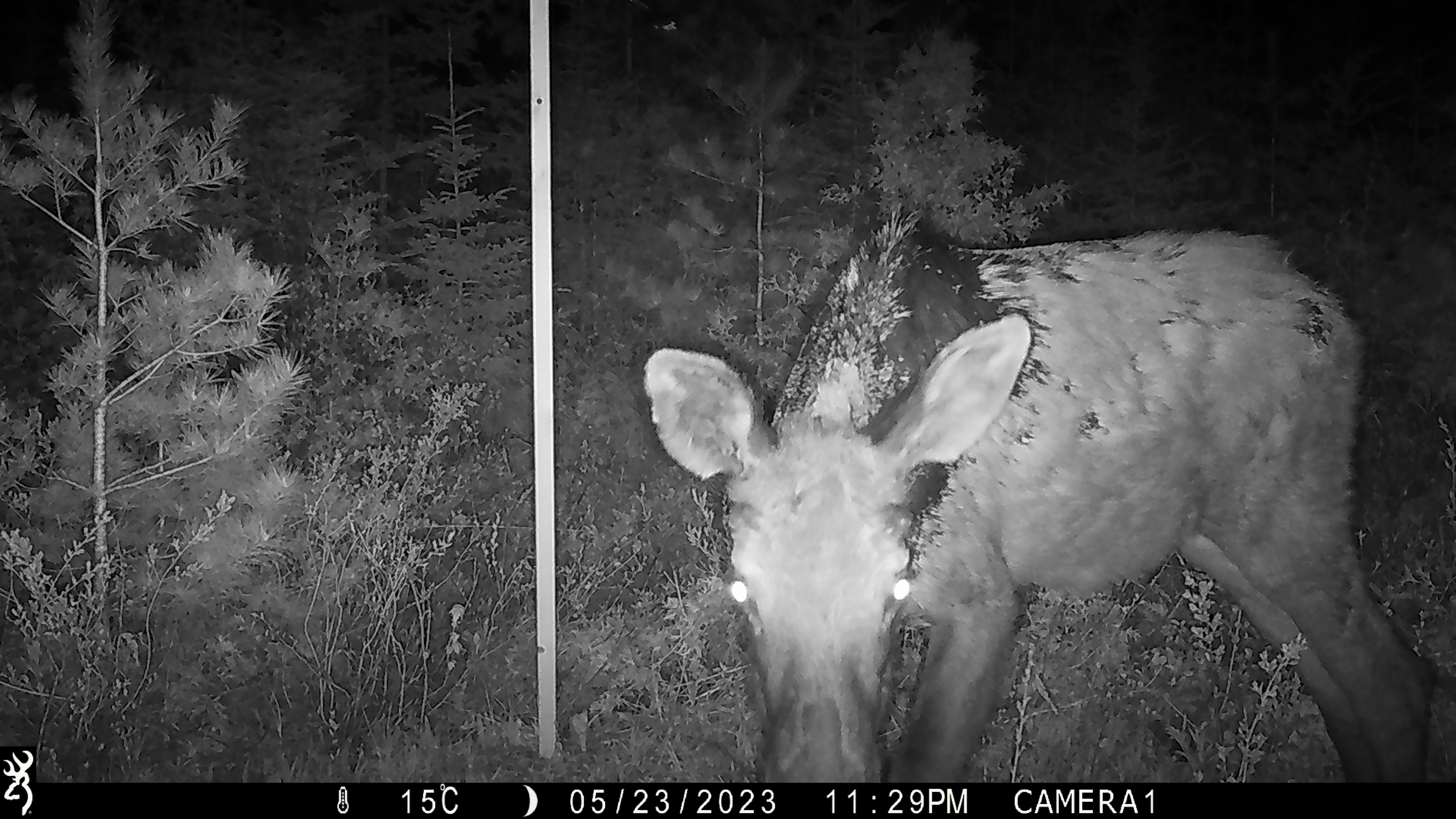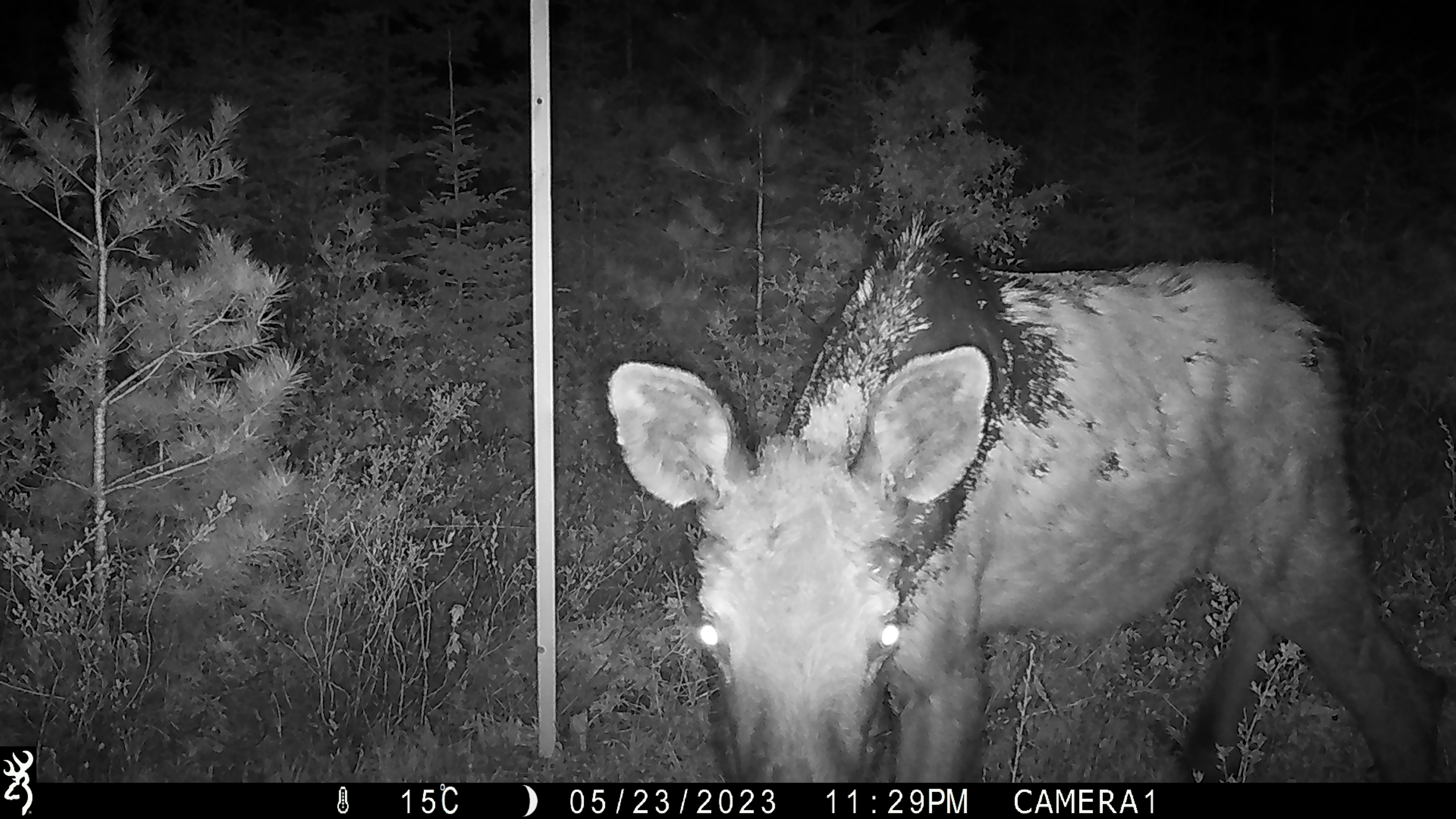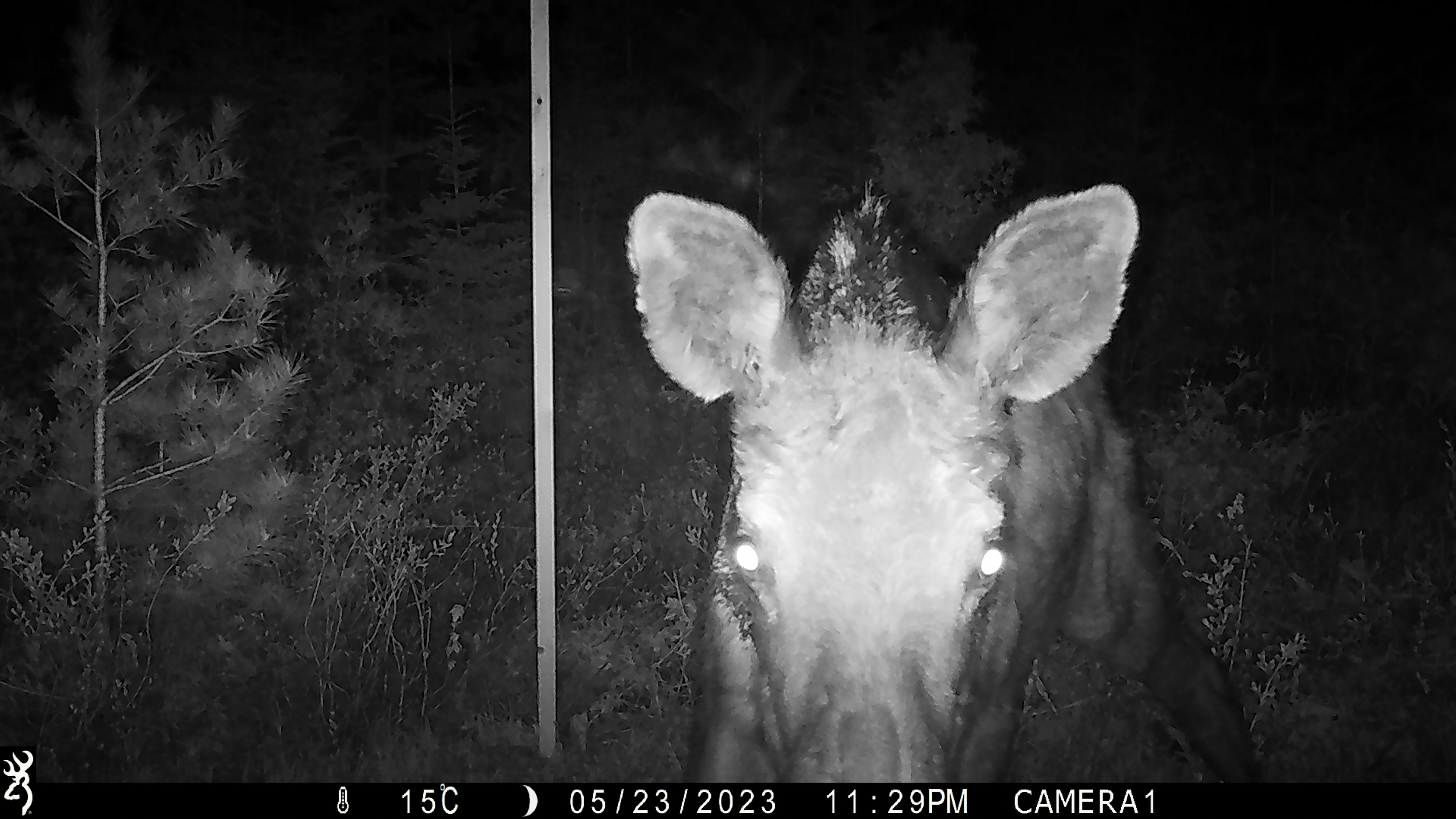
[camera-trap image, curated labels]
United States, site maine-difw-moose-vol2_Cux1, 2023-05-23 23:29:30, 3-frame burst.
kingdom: Animalia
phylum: Chordata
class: Mammalia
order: Artiodactyla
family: Cervidae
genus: Alces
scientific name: Alces alces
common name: moose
Moose (Alces alces).